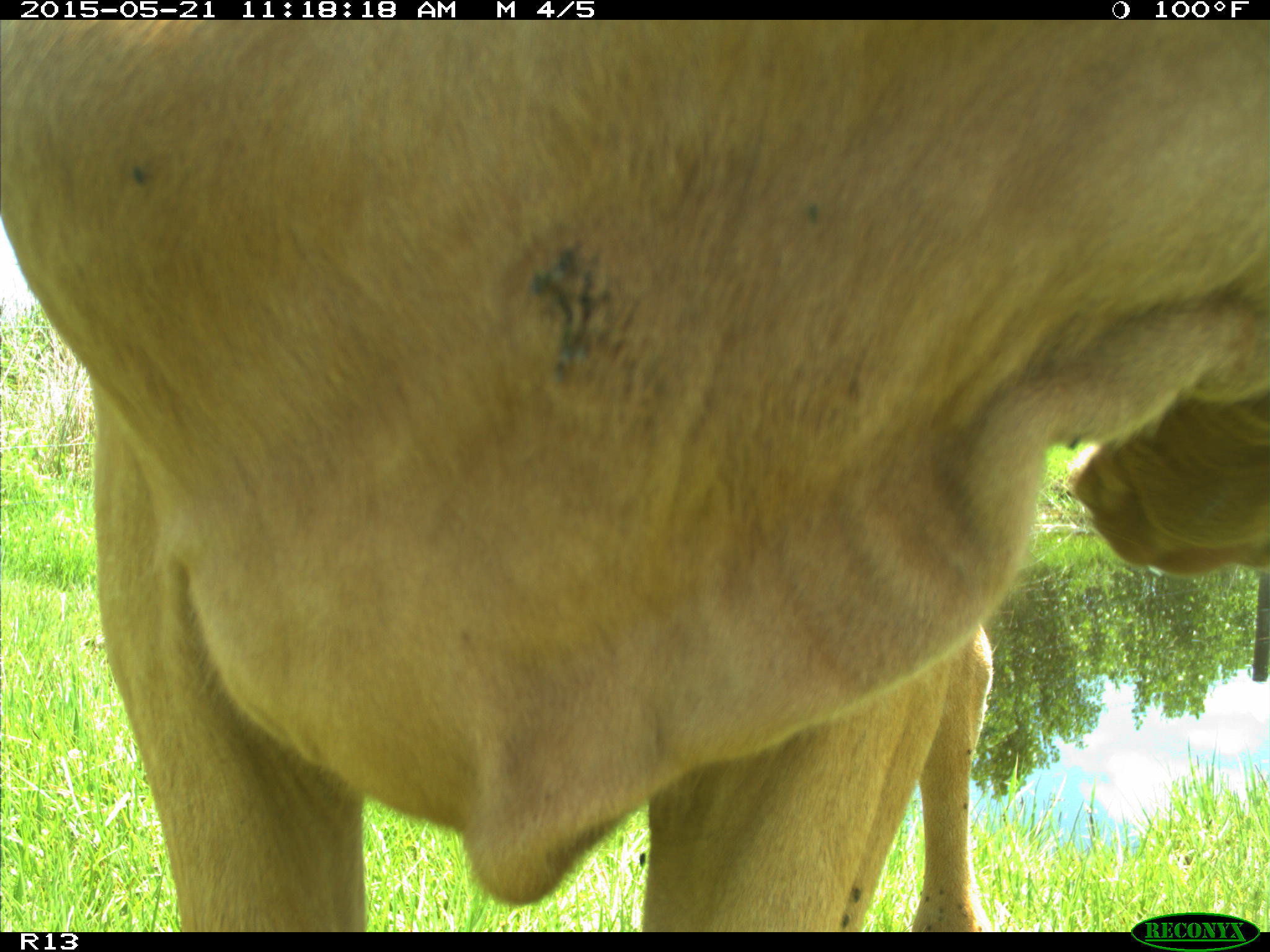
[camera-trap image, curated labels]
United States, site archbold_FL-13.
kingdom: Animalia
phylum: Chordata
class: Mammalia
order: Artiodactyla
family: Bovidae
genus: Bos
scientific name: Bos taurus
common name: domestic cow